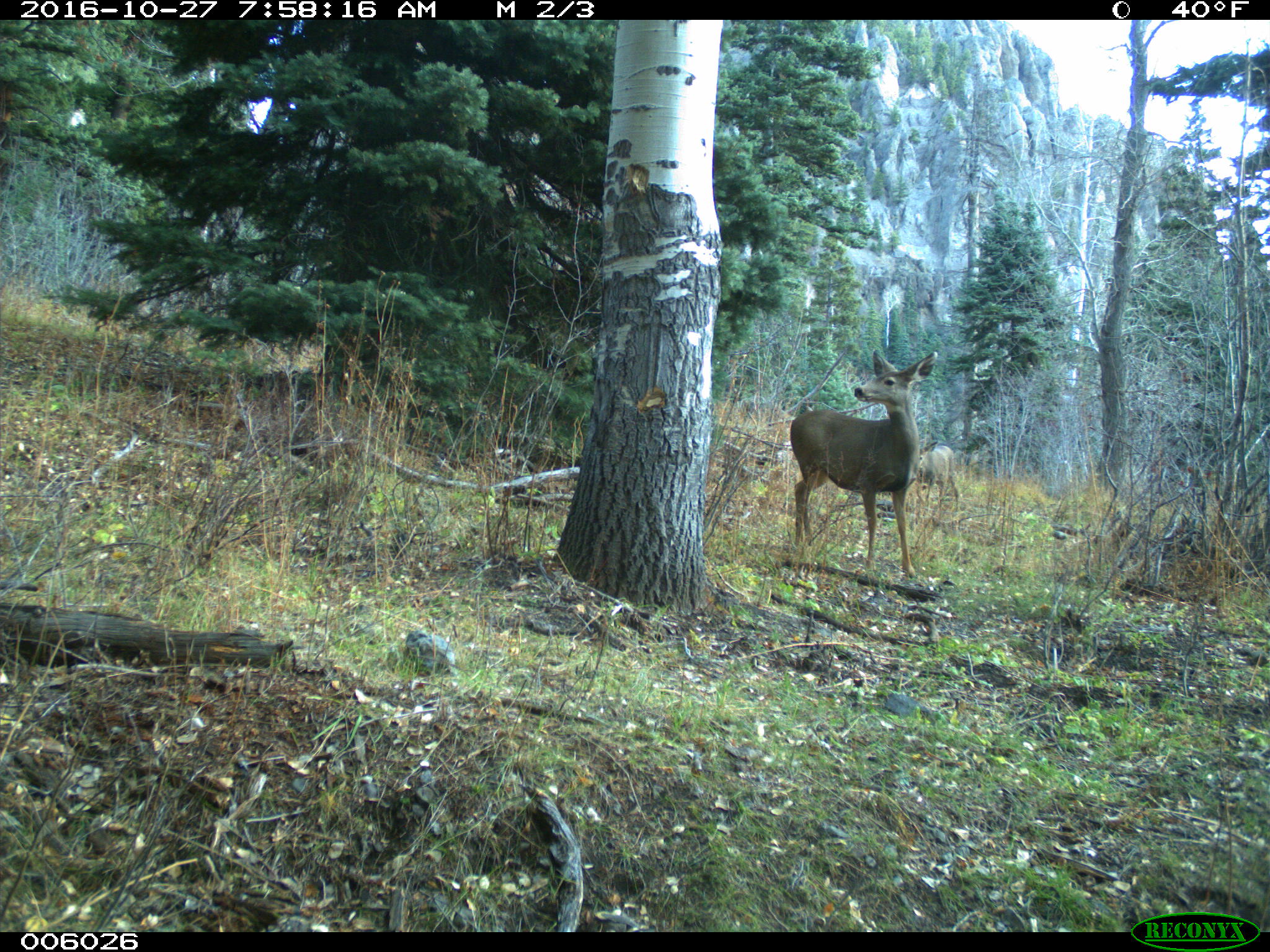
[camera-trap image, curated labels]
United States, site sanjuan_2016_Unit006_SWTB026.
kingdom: Animalia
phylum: Chordata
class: Mammalia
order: Artiodactyla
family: Cervidae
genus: Odocoileus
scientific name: Odocoileus hemionus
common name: mule deer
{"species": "Odocoileus hemionus (mule deer)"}